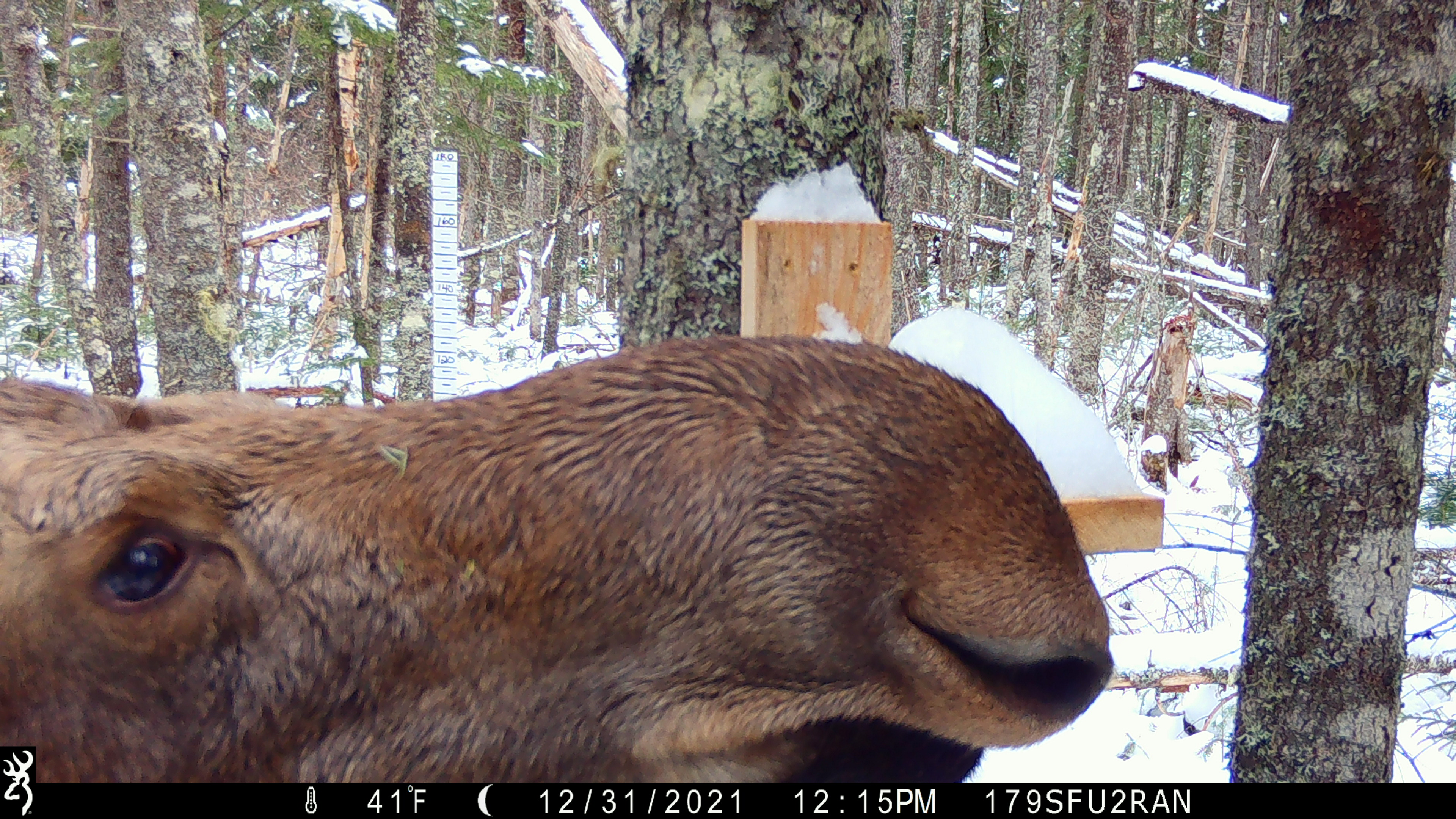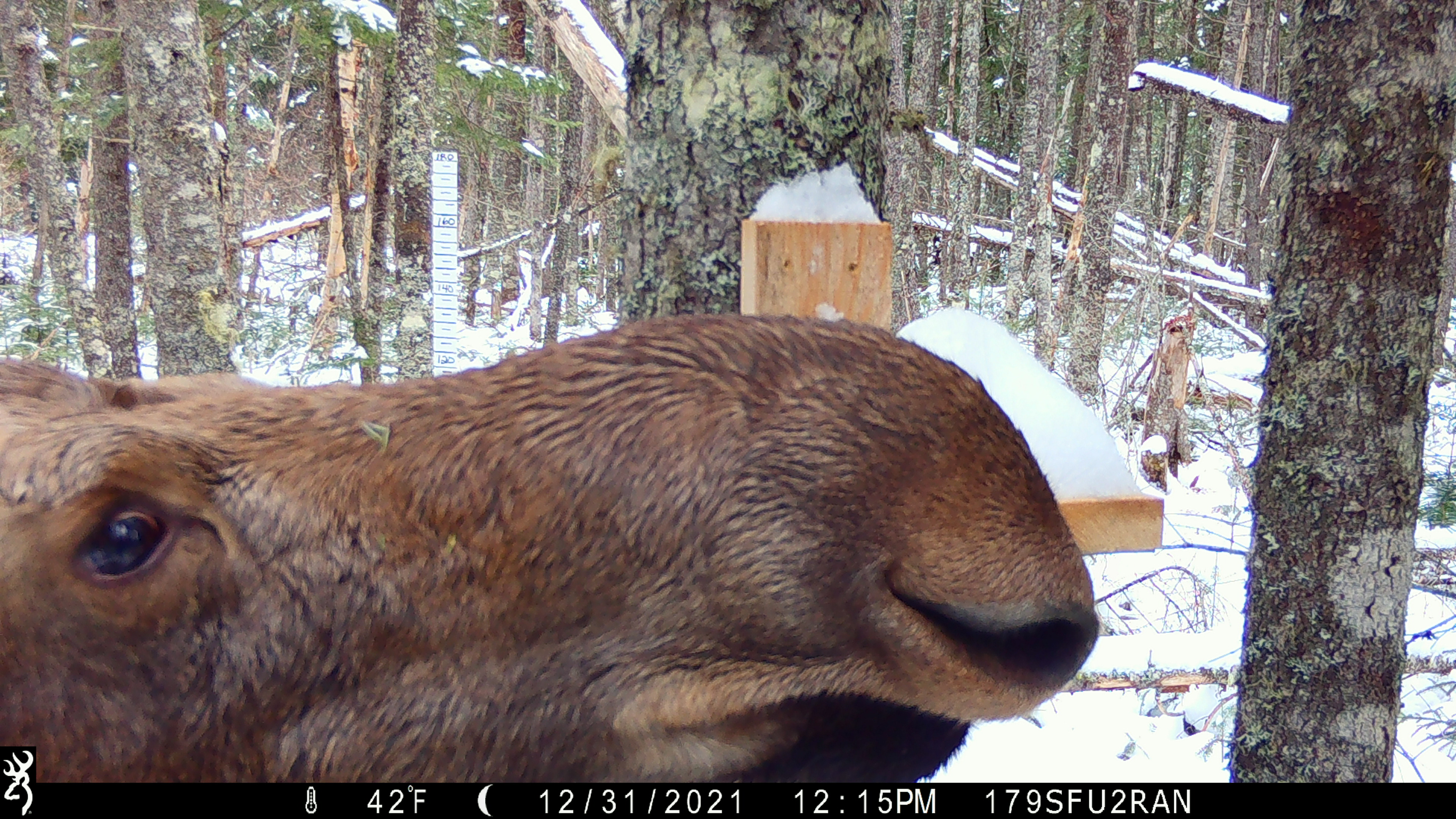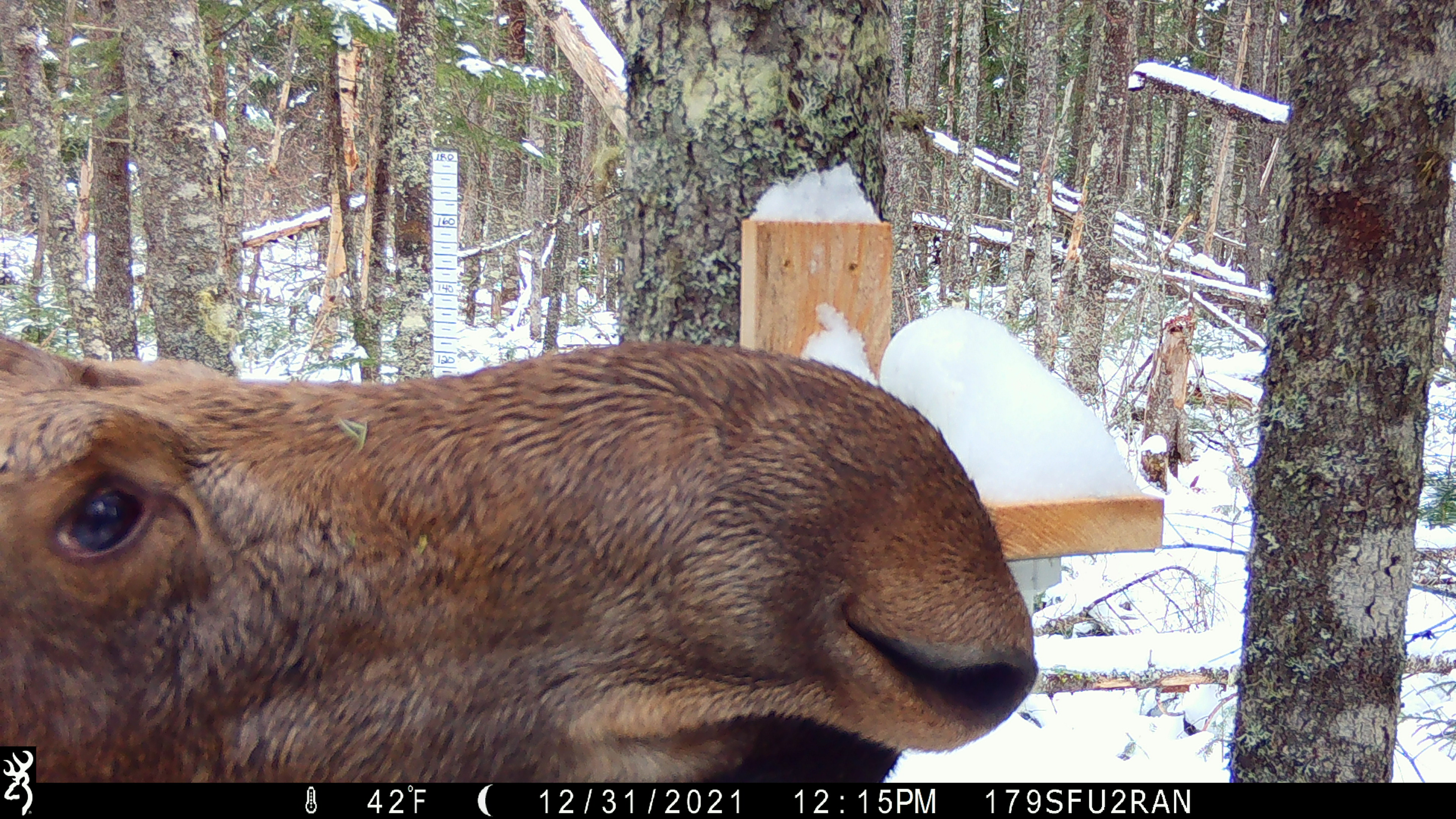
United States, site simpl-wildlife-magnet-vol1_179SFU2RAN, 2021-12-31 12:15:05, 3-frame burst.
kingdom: Animalia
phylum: Chordata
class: Mammalia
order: Artiodactyla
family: Cervidae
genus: Alces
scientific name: Alces alces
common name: moose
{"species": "moose (Alces alces)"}